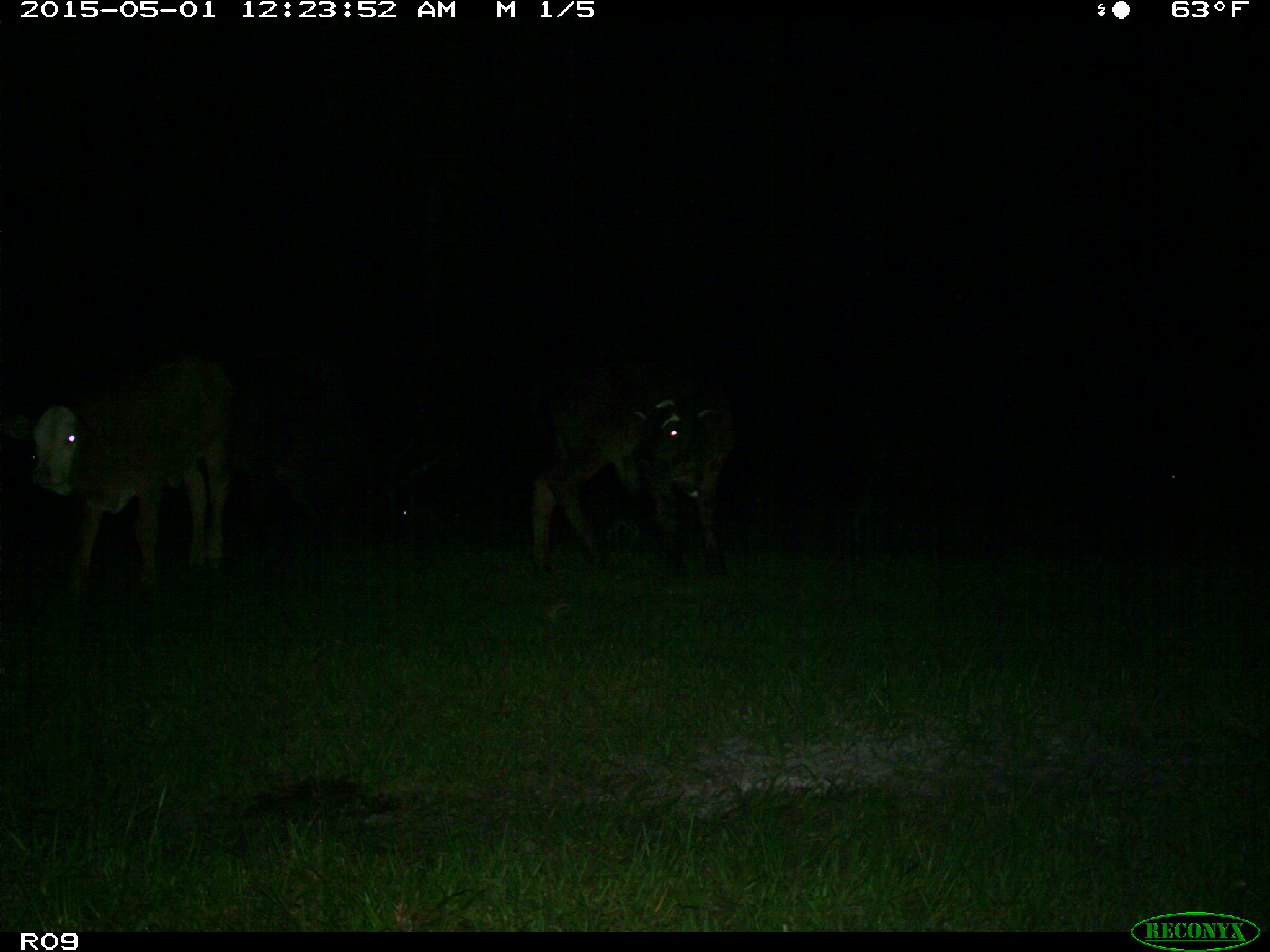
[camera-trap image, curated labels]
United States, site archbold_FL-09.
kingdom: Animalia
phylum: Chordata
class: Mammalia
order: Artiodactyla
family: Bovidae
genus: Bos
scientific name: Bos taurus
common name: domestic cow